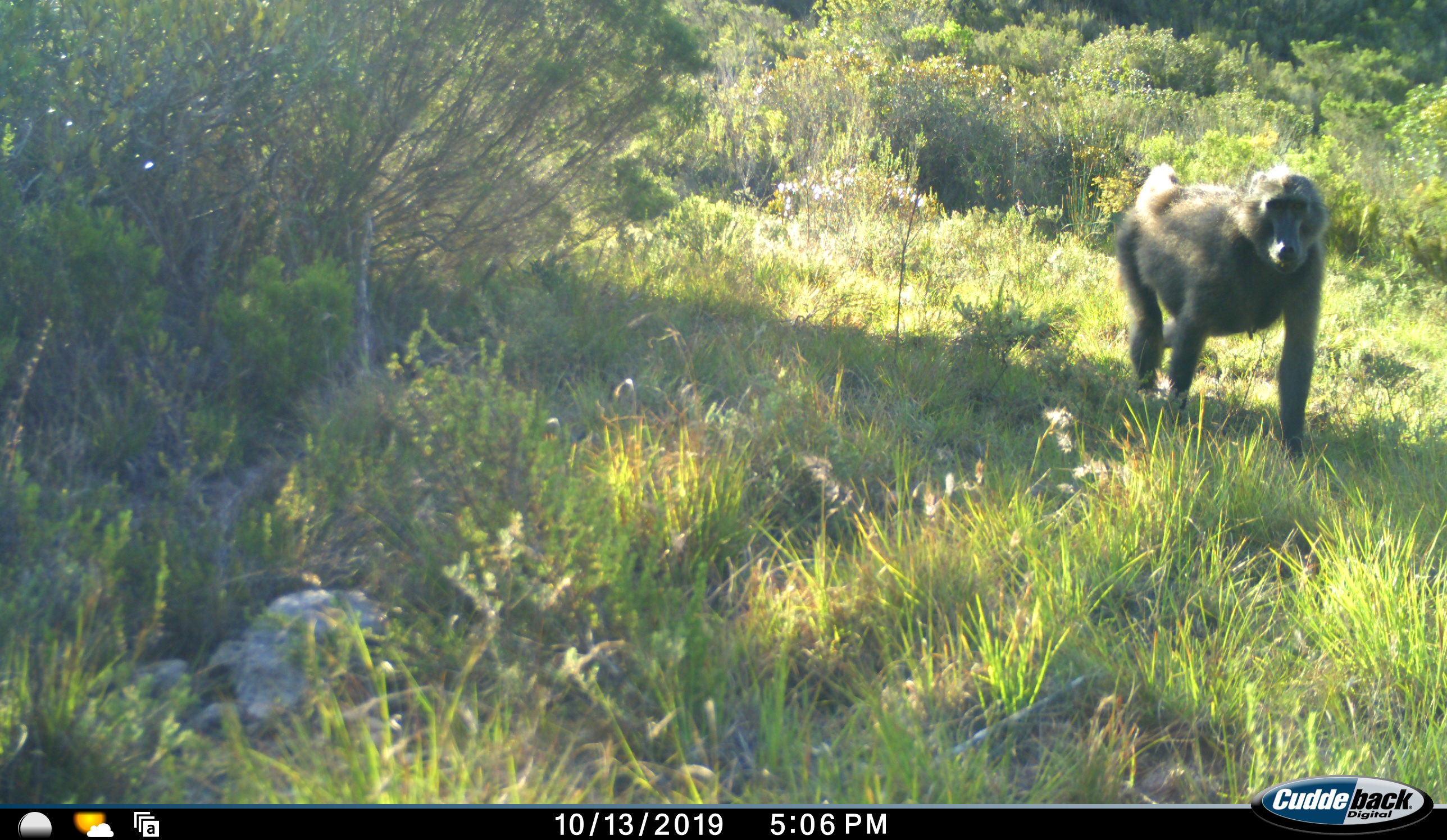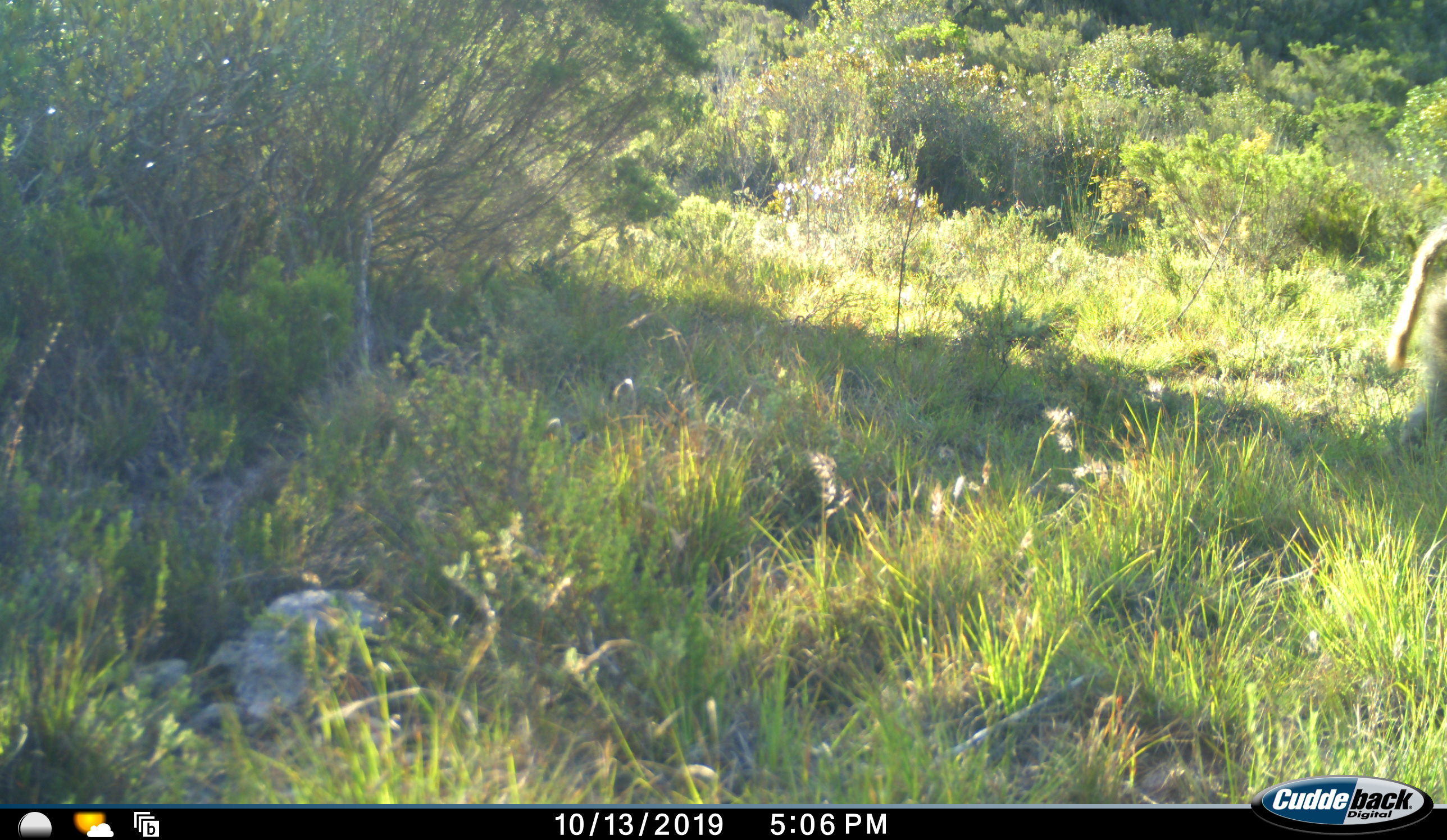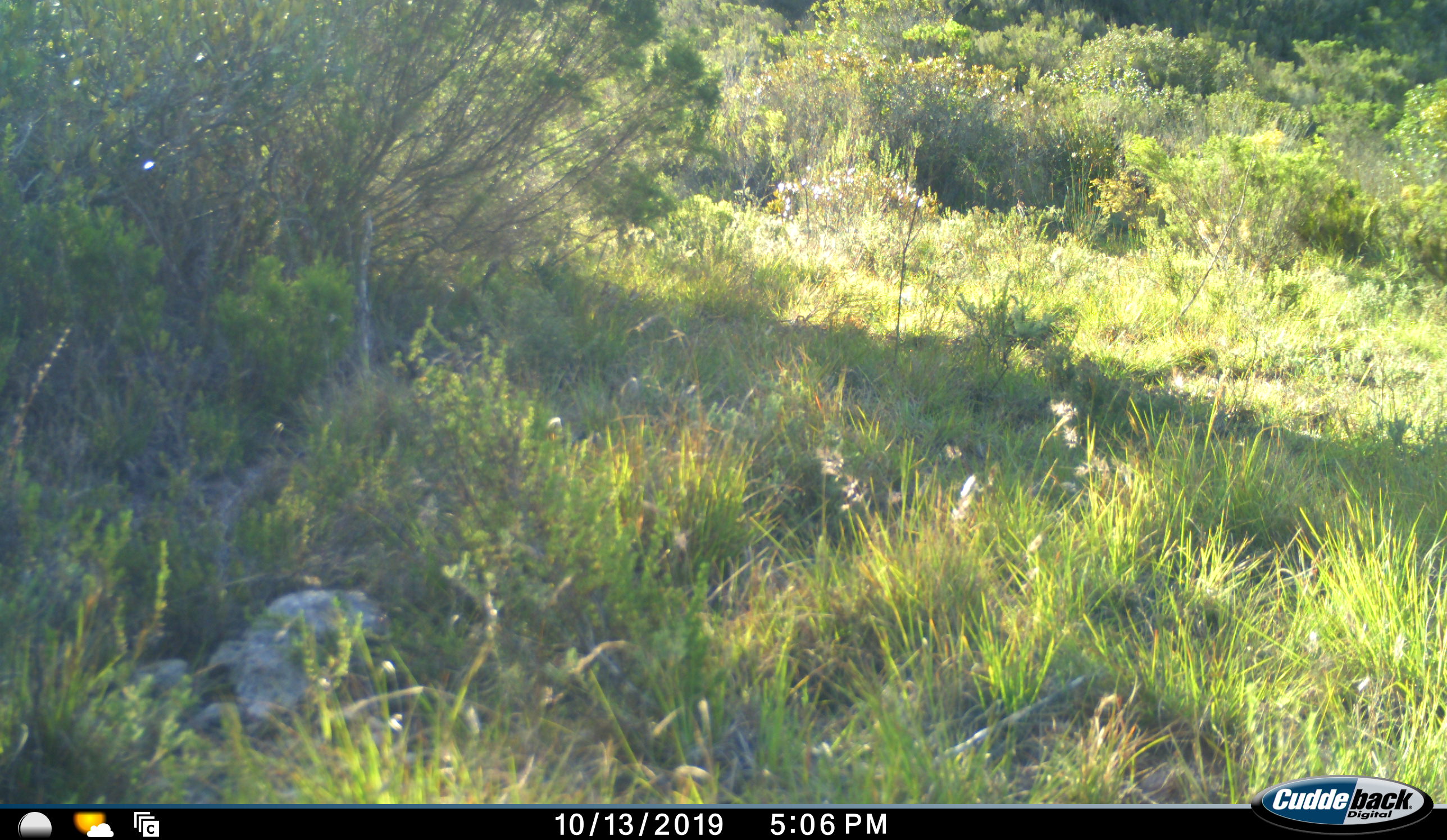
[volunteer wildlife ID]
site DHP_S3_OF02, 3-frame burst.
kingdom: Animalia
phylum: Chordata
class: Mammalia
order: Primates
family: Cercopithecidae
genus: Papio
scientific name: Papio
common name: baboon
Baboon (Papio), count 1. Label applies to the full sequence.